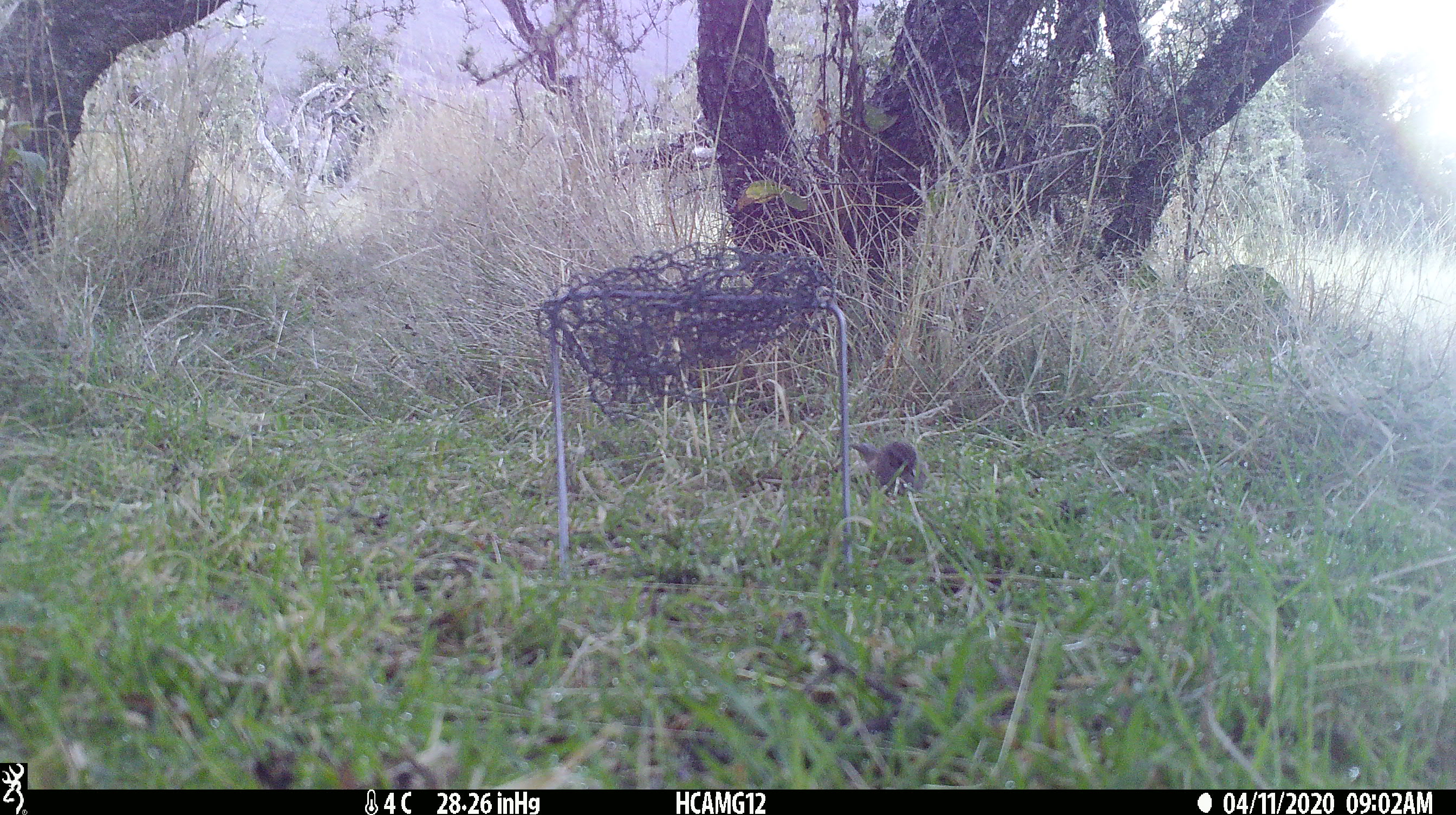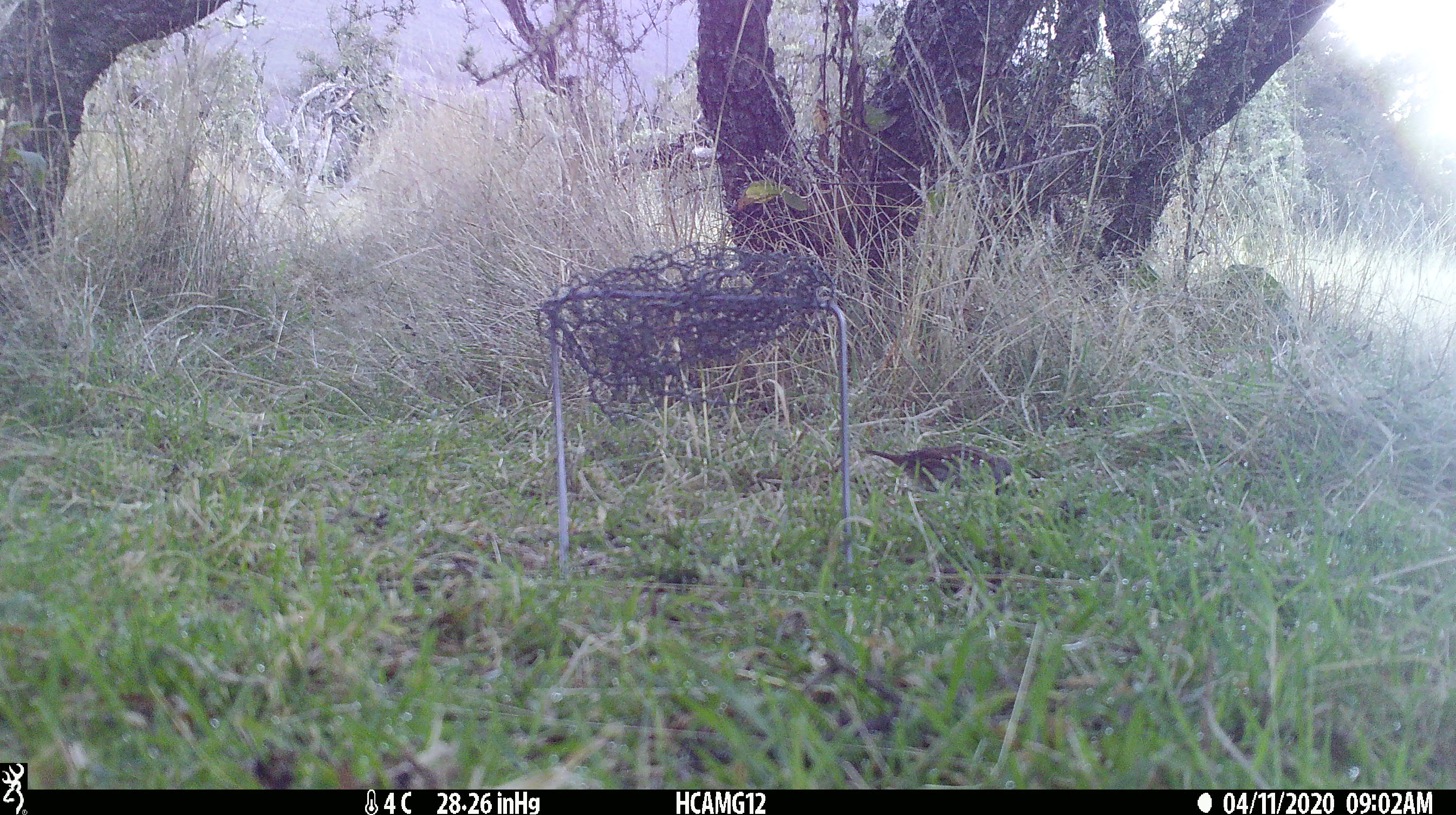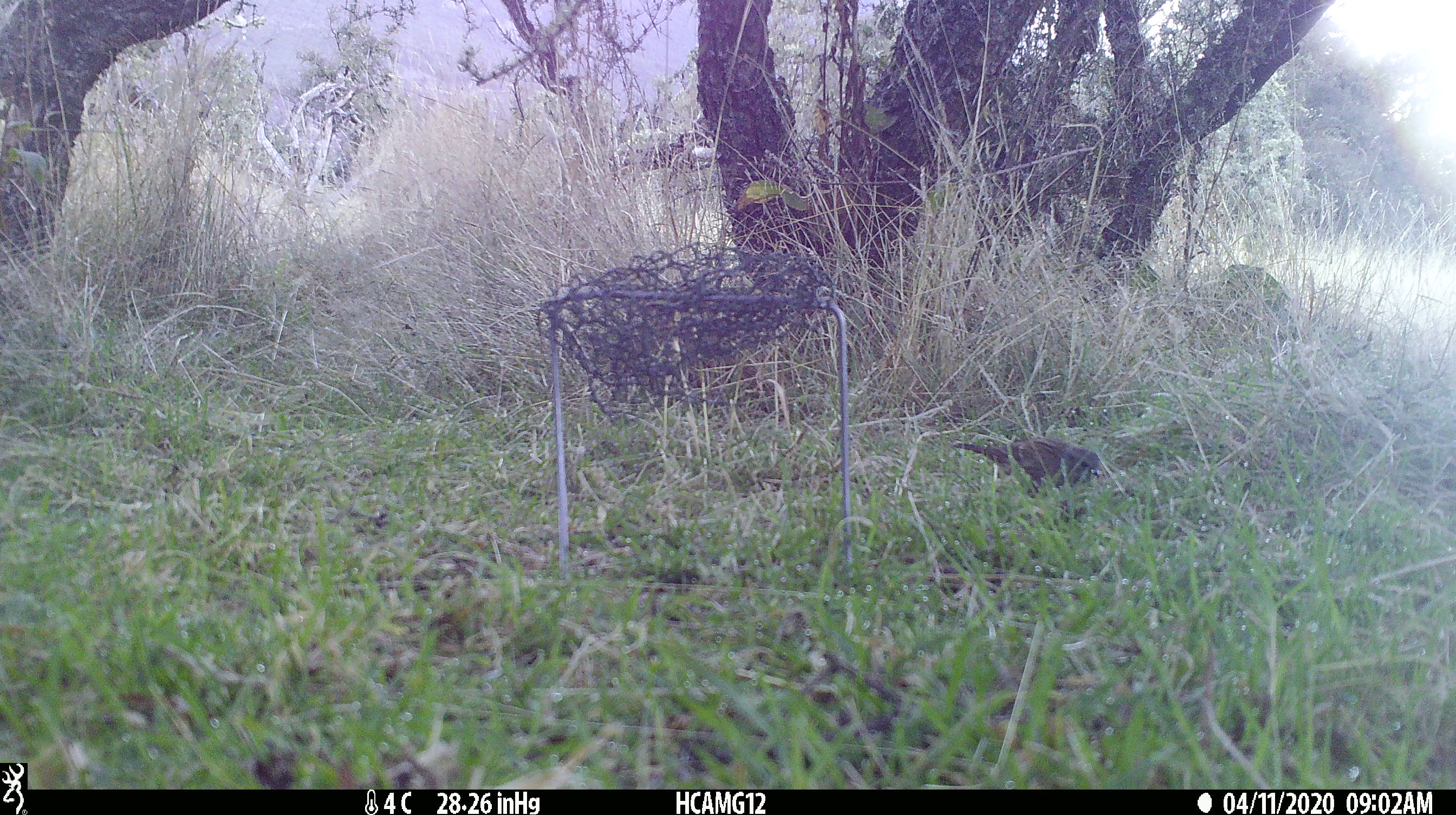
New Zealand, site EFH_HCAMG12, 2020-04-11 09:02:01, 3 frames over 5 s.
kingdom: Animalia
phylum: Chordata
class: Aves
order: Passeriformes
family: Prunellidae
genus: Prunella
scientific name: Prunella modularis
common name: dunnock